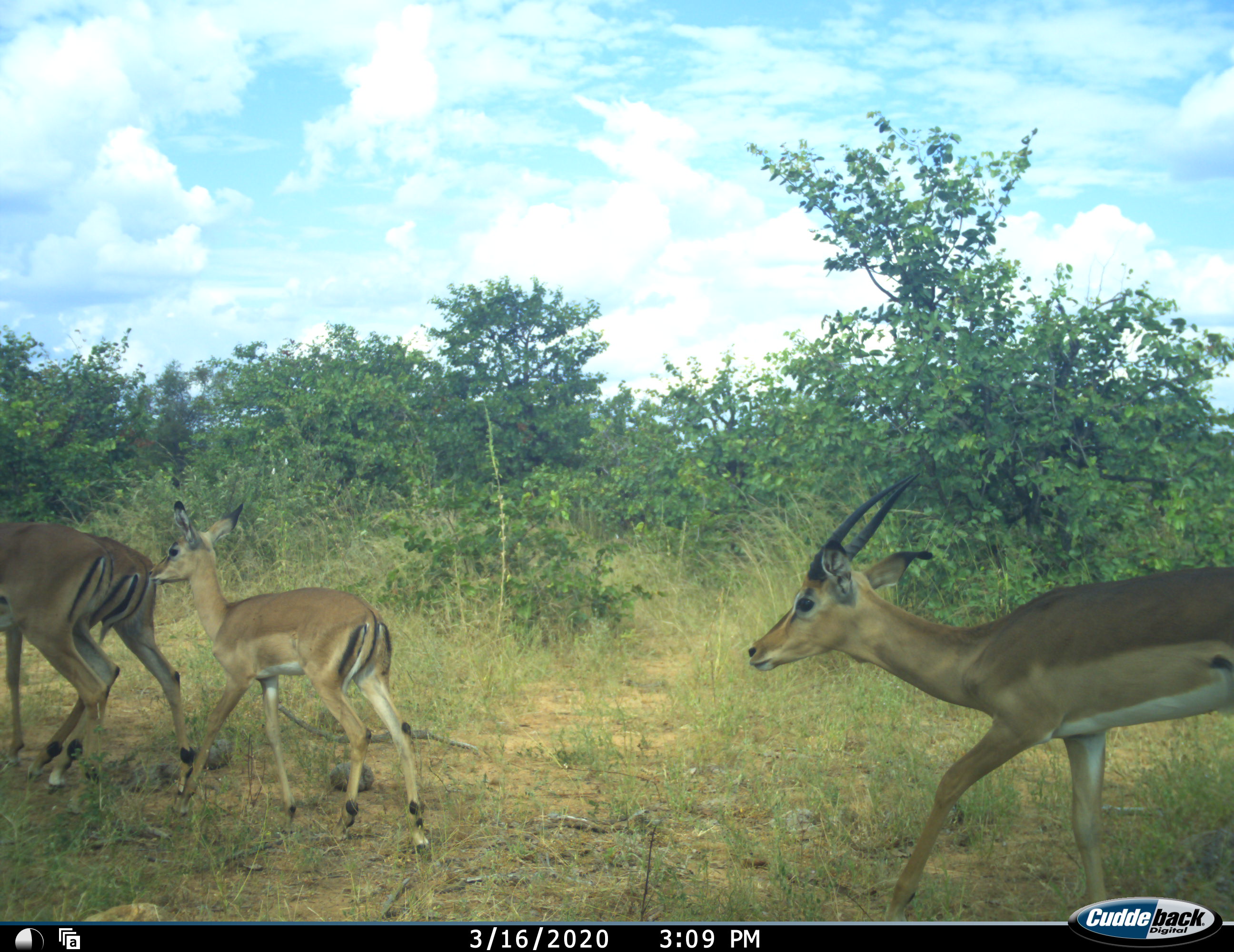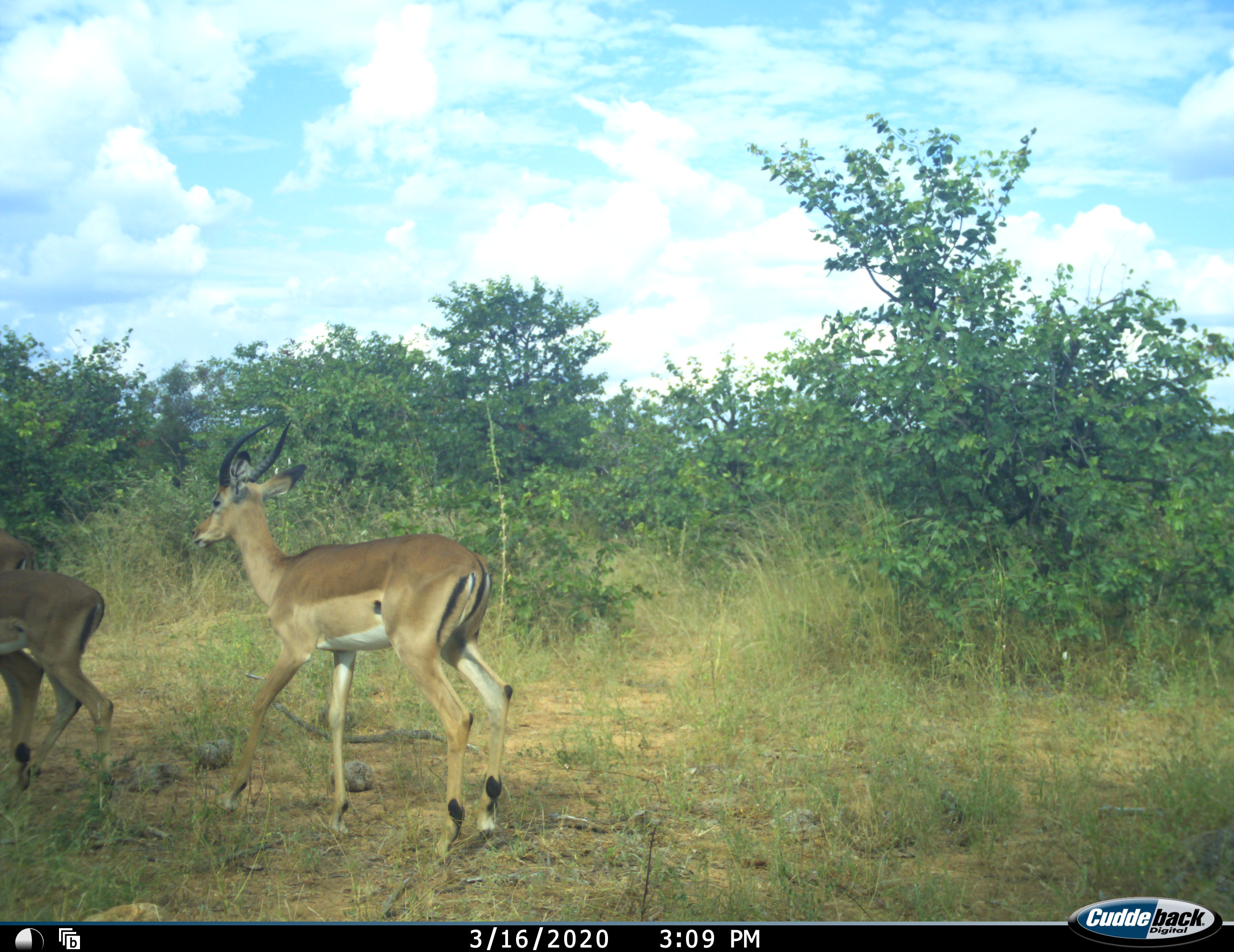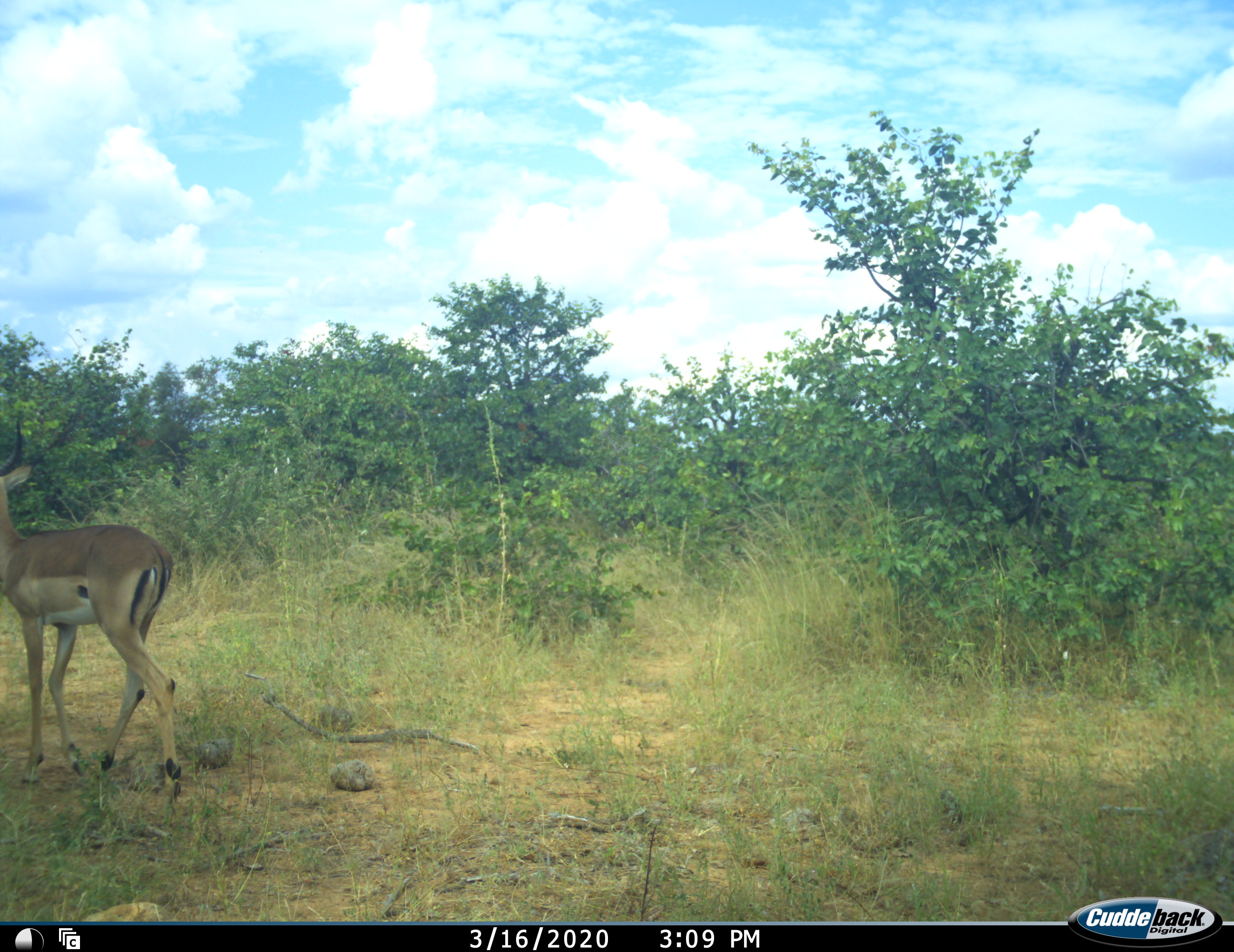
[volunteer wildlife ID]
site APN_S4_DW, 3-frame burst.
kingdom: Animalia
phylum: Chordata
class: Mammalia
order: Artiodactyla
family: Bovidae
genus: Aepyceros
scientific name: Aepyceros melampus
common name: impala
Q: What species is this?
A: Impala (Aepyceros melampus).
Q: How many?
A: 3.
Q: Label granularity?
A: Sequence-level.